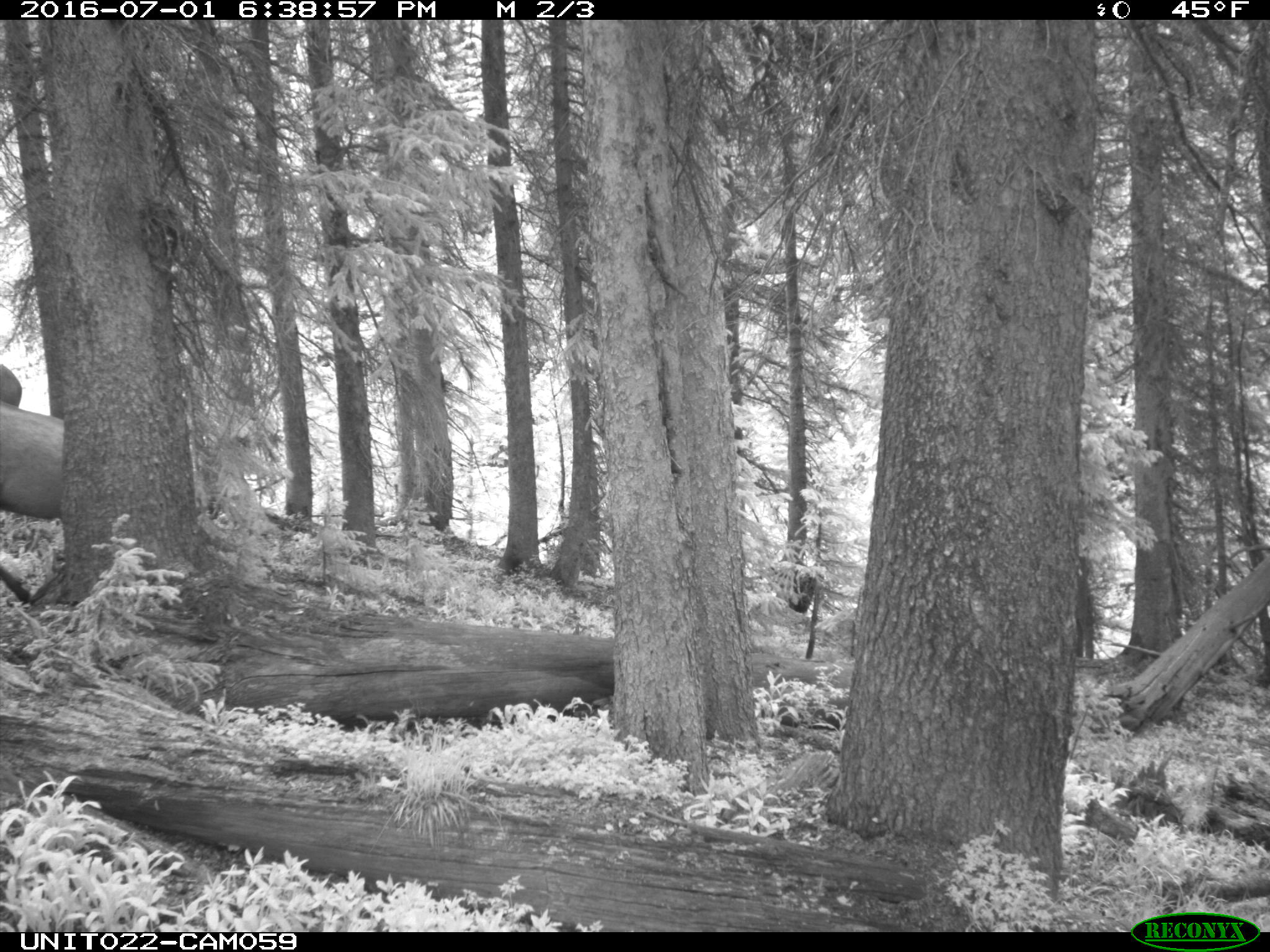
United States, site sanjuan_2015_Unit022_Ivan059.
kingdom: Animalia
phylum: Chordata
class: Mammalia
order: Artiodactyla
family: Cervidae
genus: Cervus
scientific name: Cervus elaphus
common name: red deer